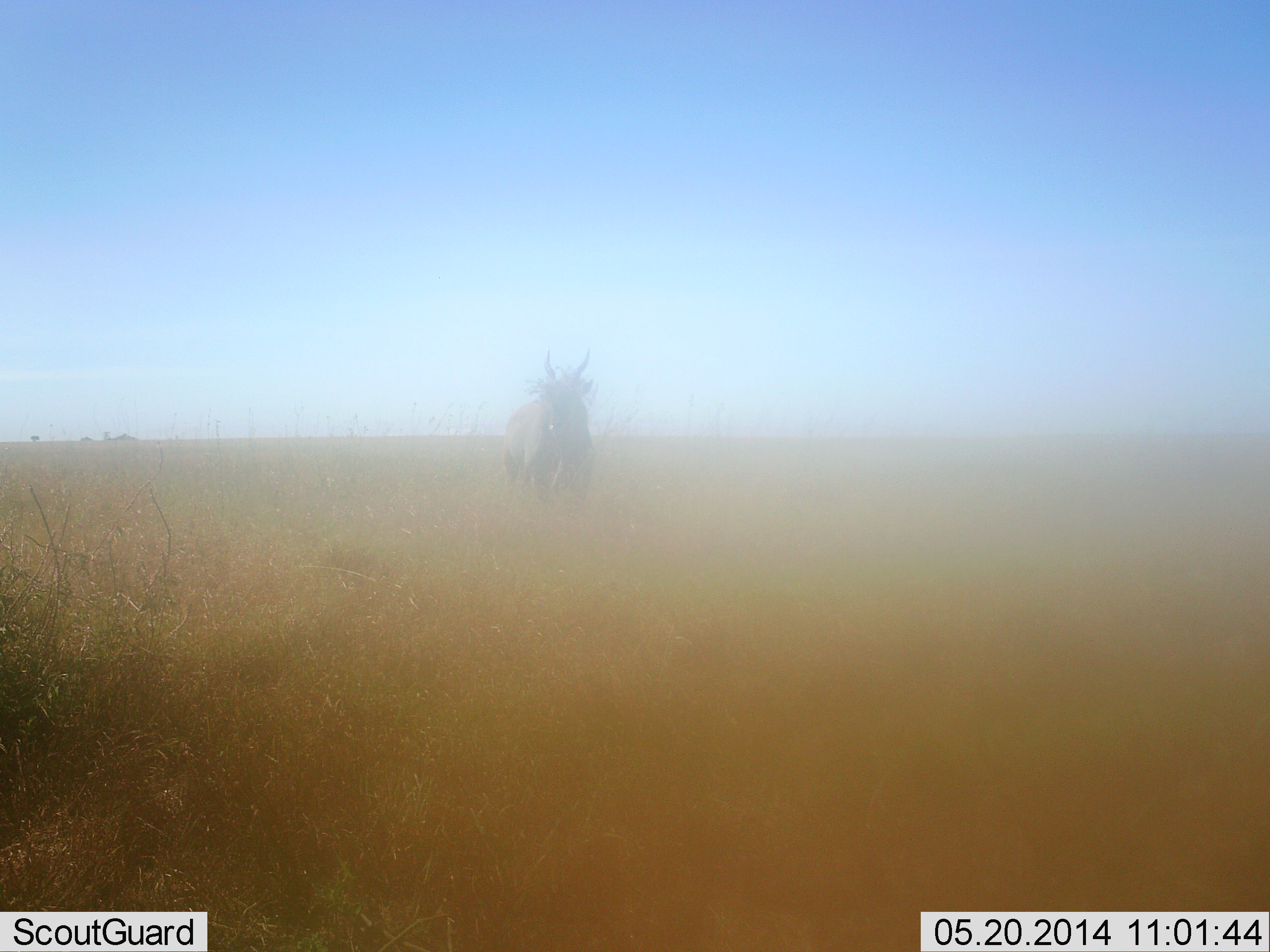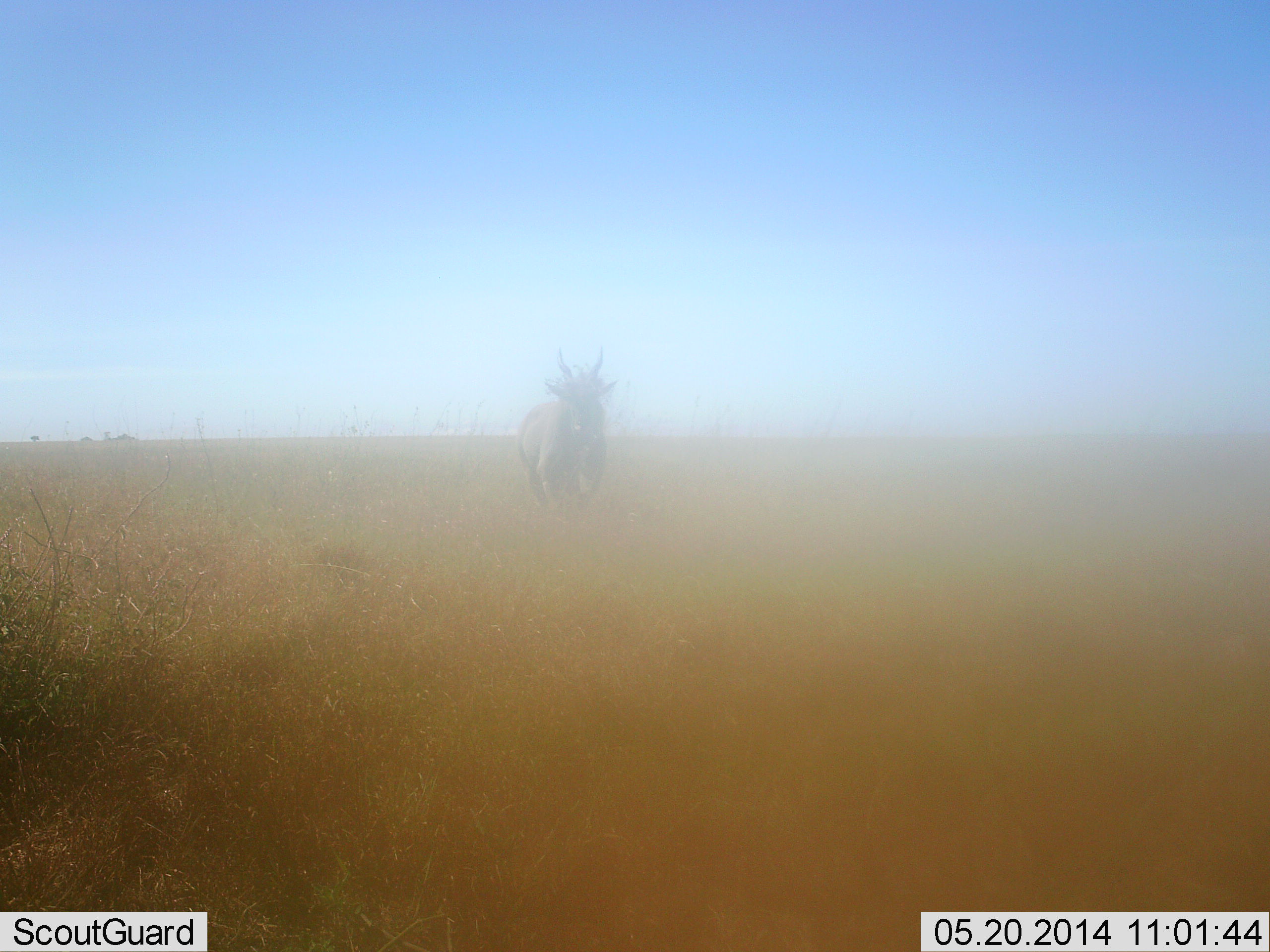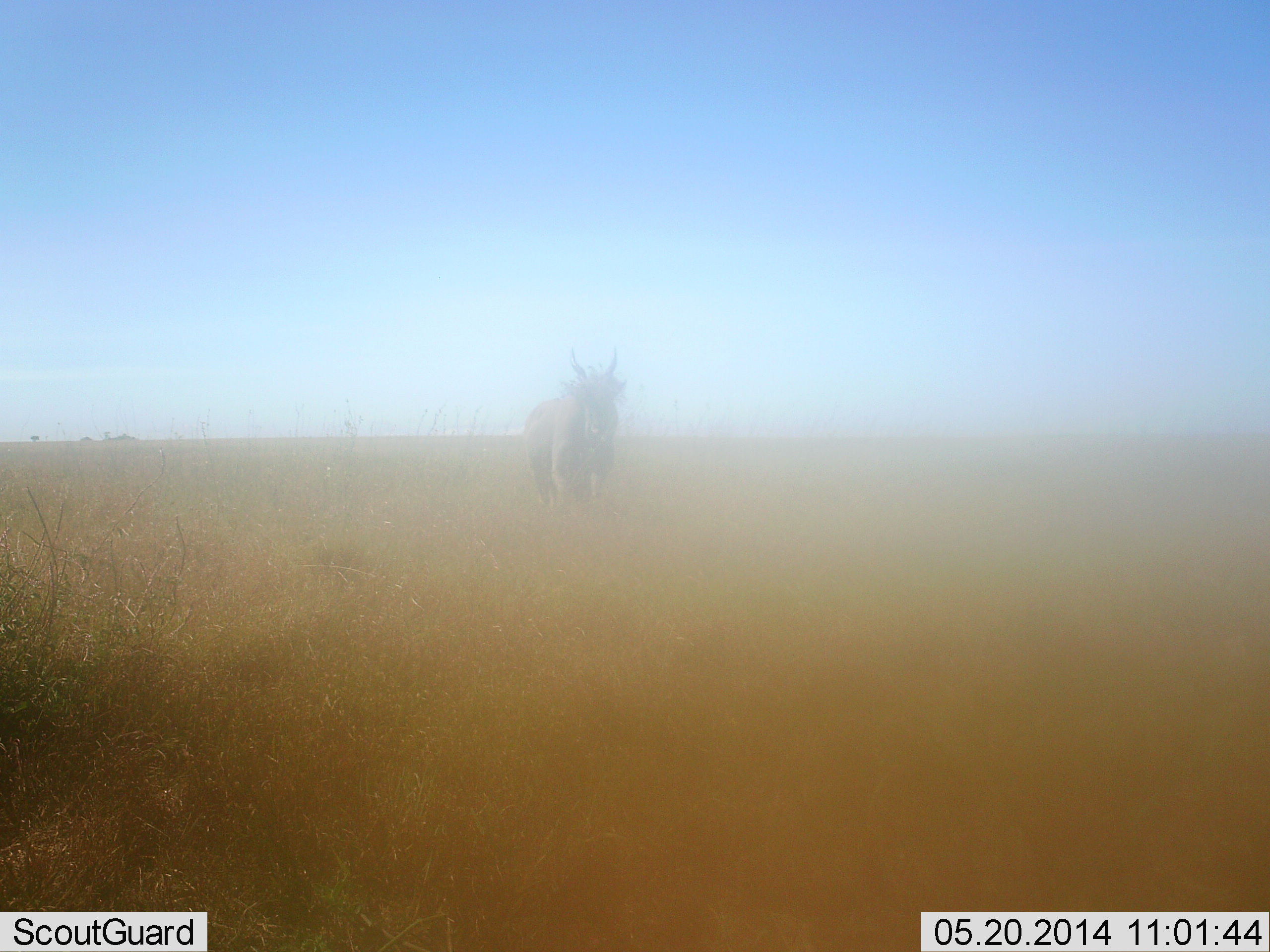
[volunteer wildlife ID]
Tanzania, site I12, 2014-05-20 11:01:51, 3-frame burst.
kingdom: Animalia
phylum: Chordata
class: Mammalia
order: Artiodactyla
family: Bovidae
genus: Tragelaphus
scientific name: Tragelaphus oryx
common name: eland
Eland (Tragelaphus oryx), count 1. Behavior (volunteer vote fractions): standing 10%, resting 0%, moving 90%, interacting 0%. Young present (vote fraction): 0%. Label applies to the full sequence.